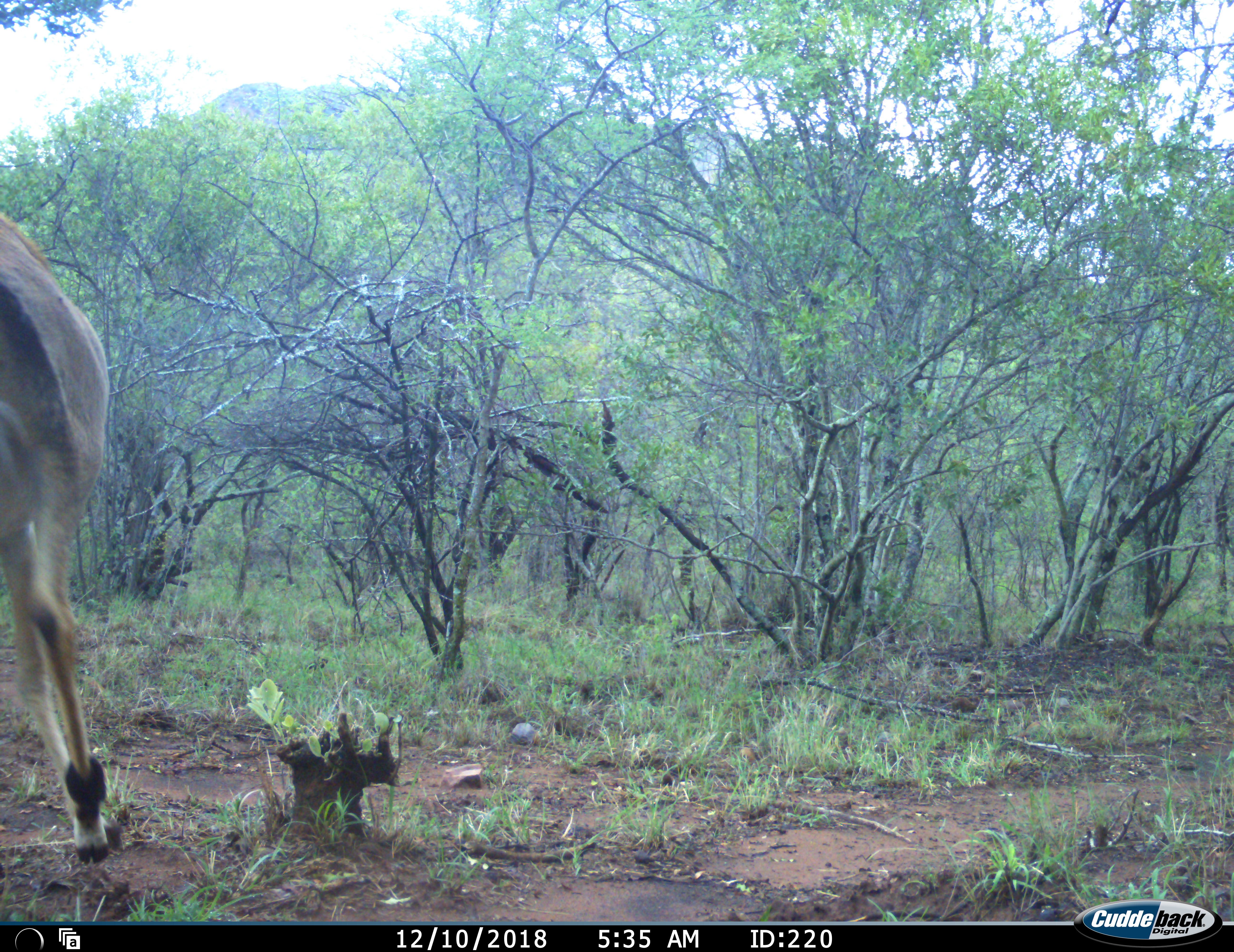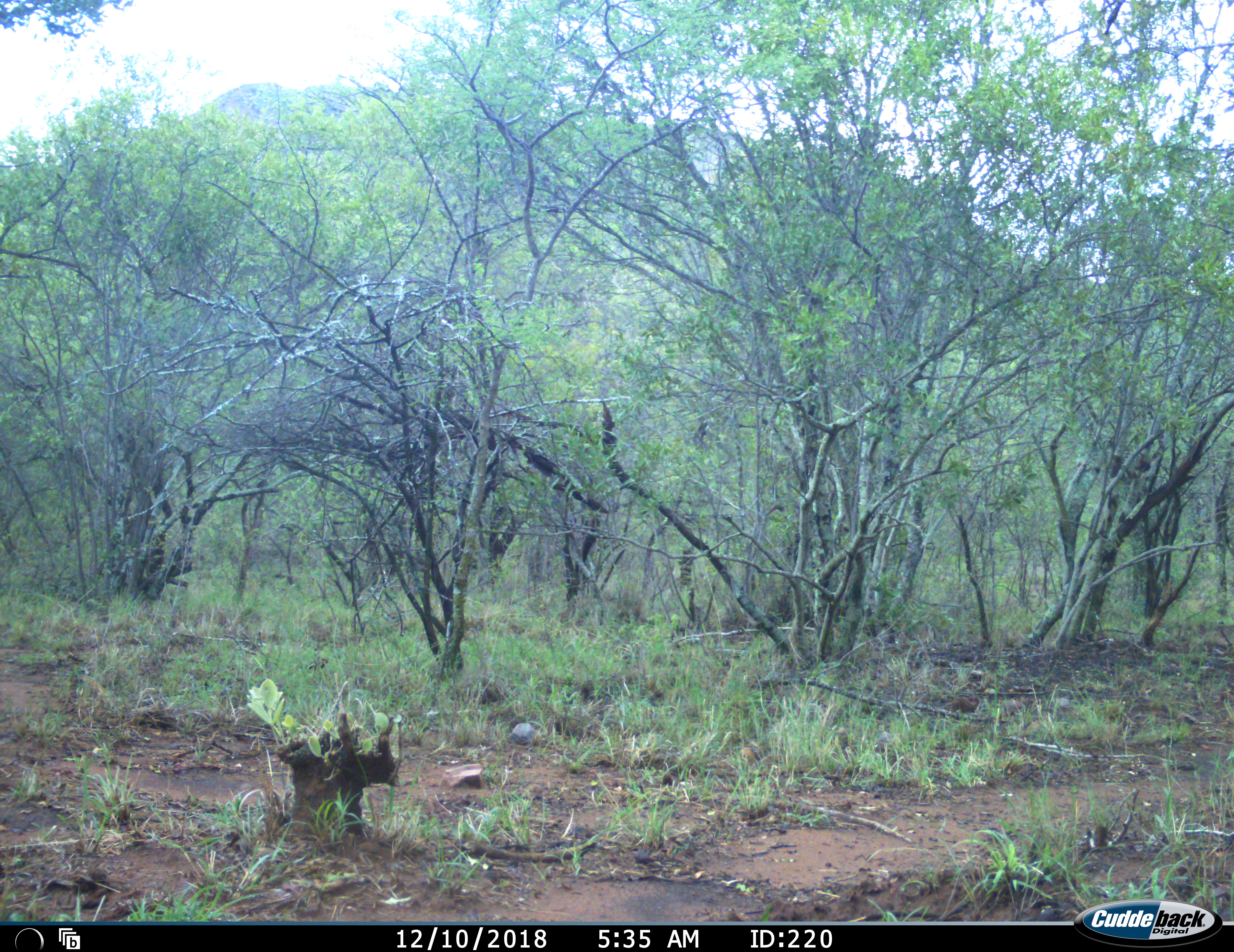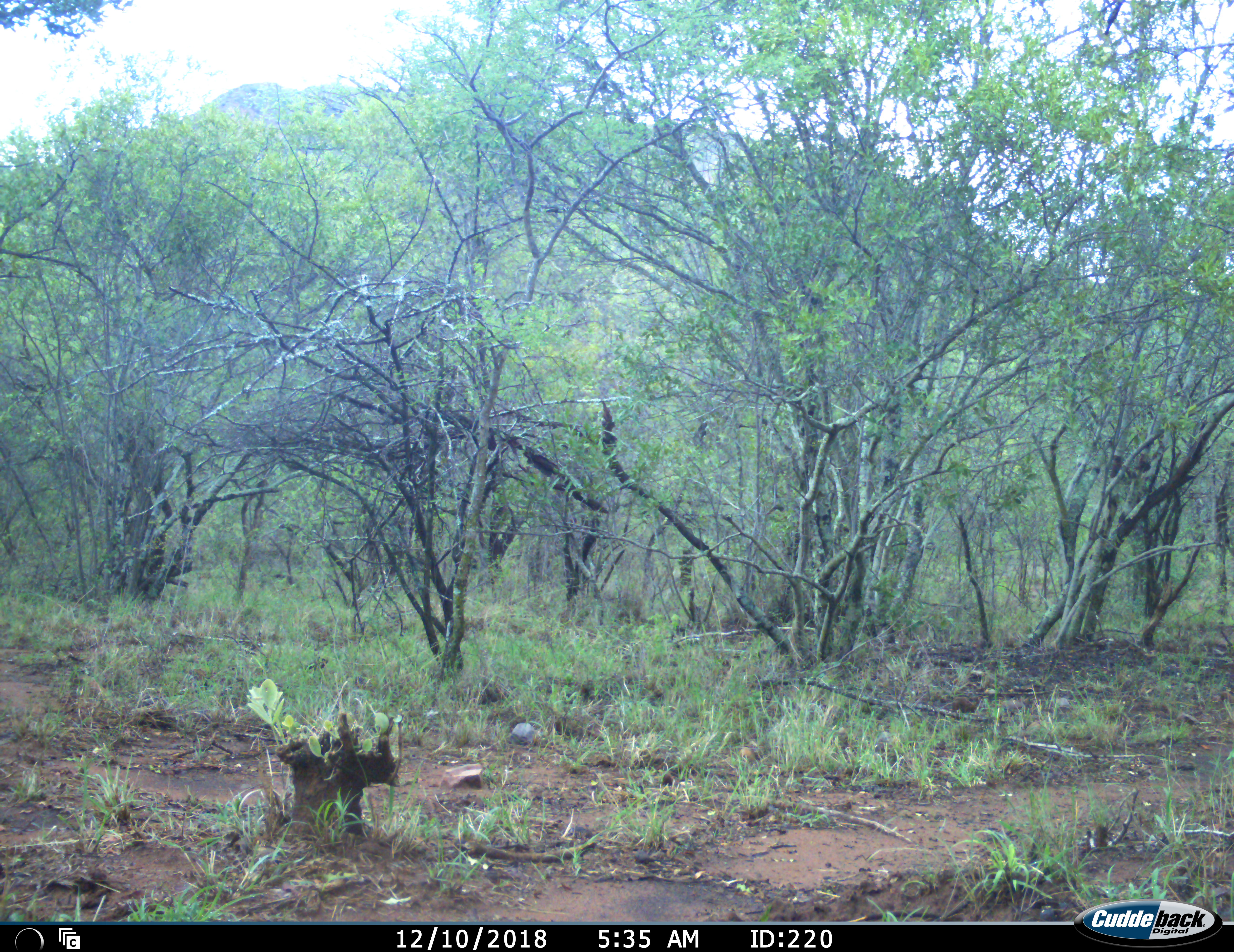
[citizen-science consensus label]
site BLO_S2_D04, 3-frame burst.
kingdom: Animalia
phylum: Chordata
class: Mammalia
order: Artiodactyla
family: Bovidae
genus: Aepyceros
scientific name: Aepyceros melampus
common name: impala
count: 1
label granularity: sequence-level